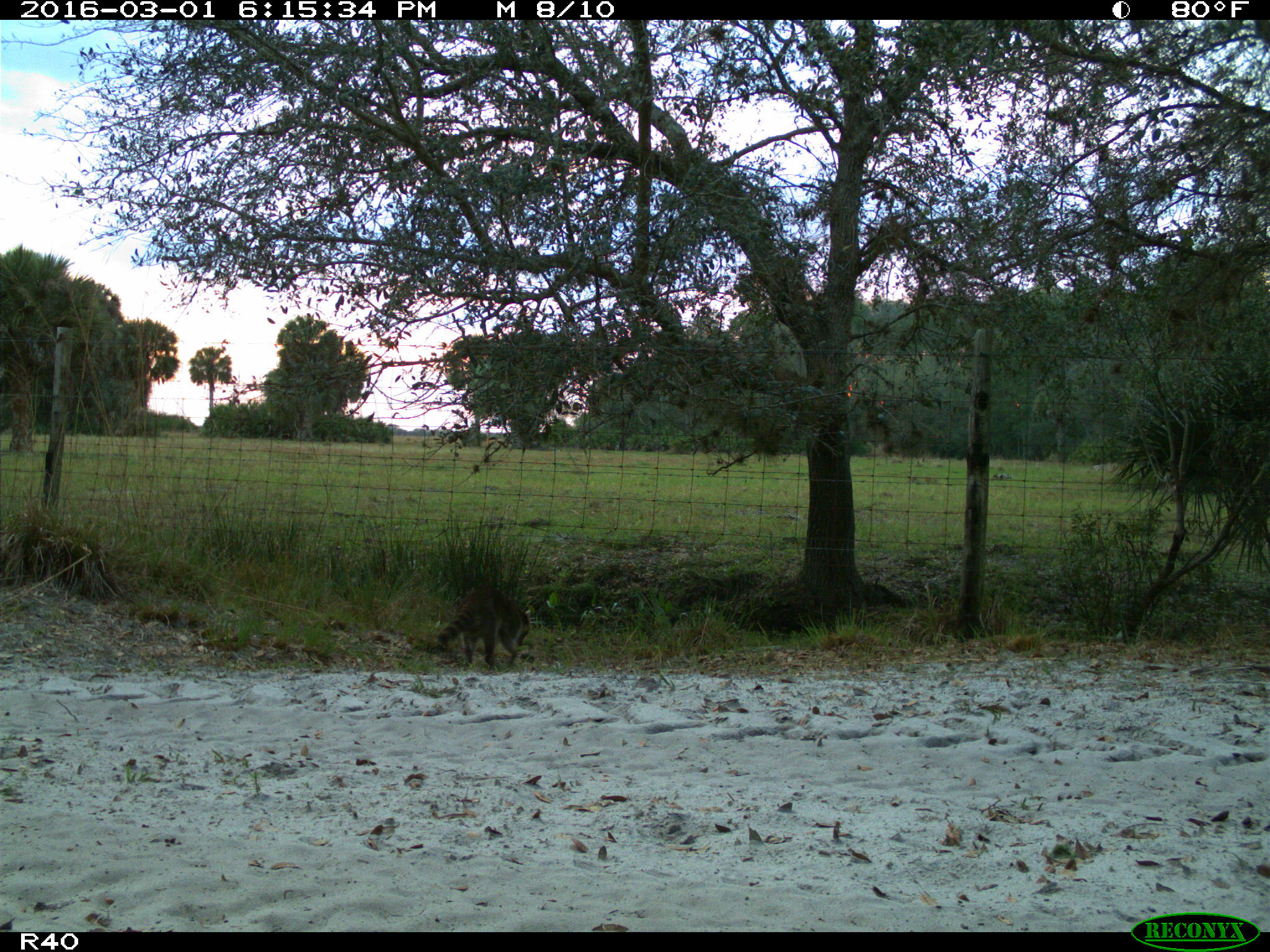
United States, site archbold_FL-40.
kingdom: Animalia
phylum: Chordata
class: Mammalia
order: Carnivora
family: Procyonidae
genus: Procyon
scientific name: Procyon lotor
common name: common raccoon